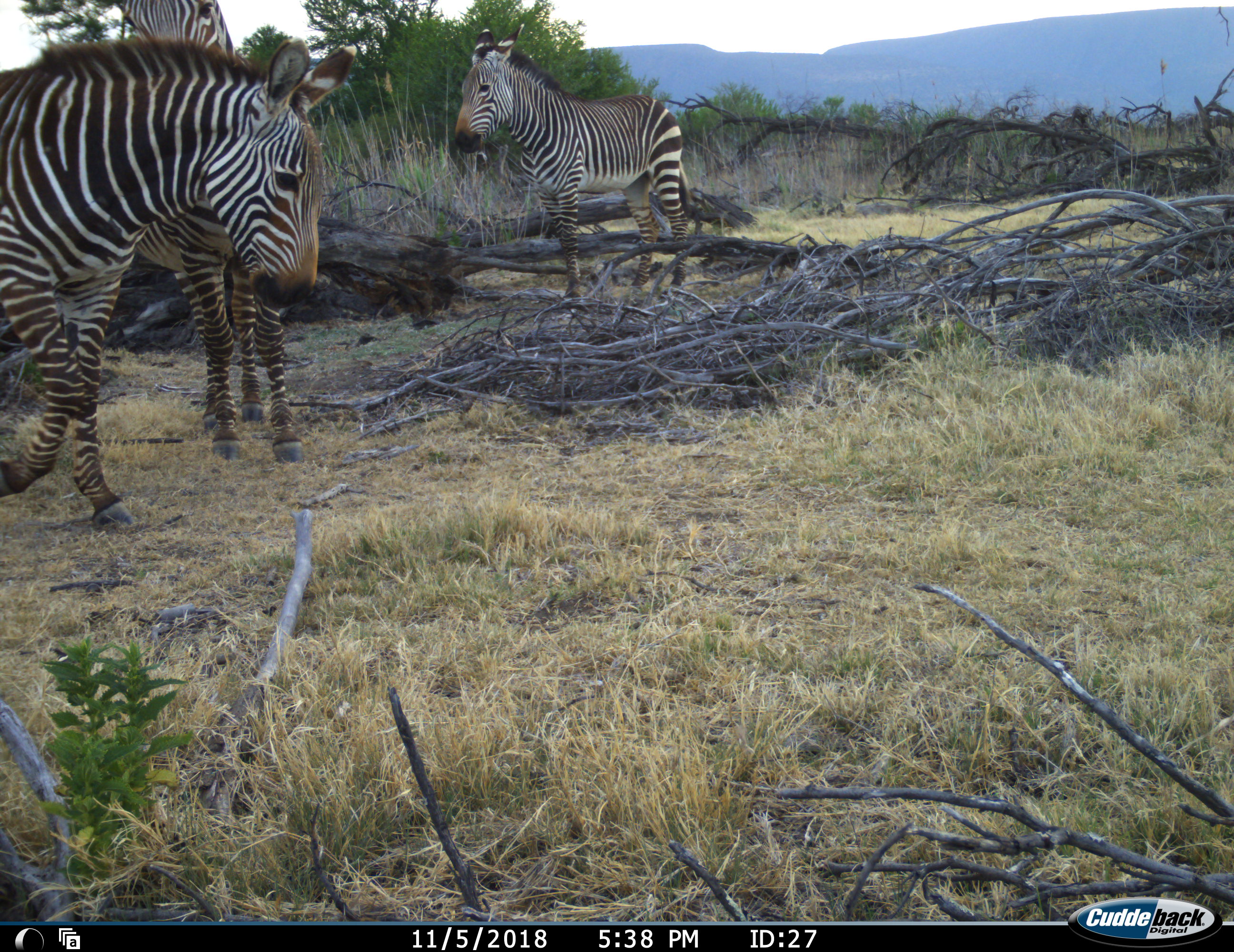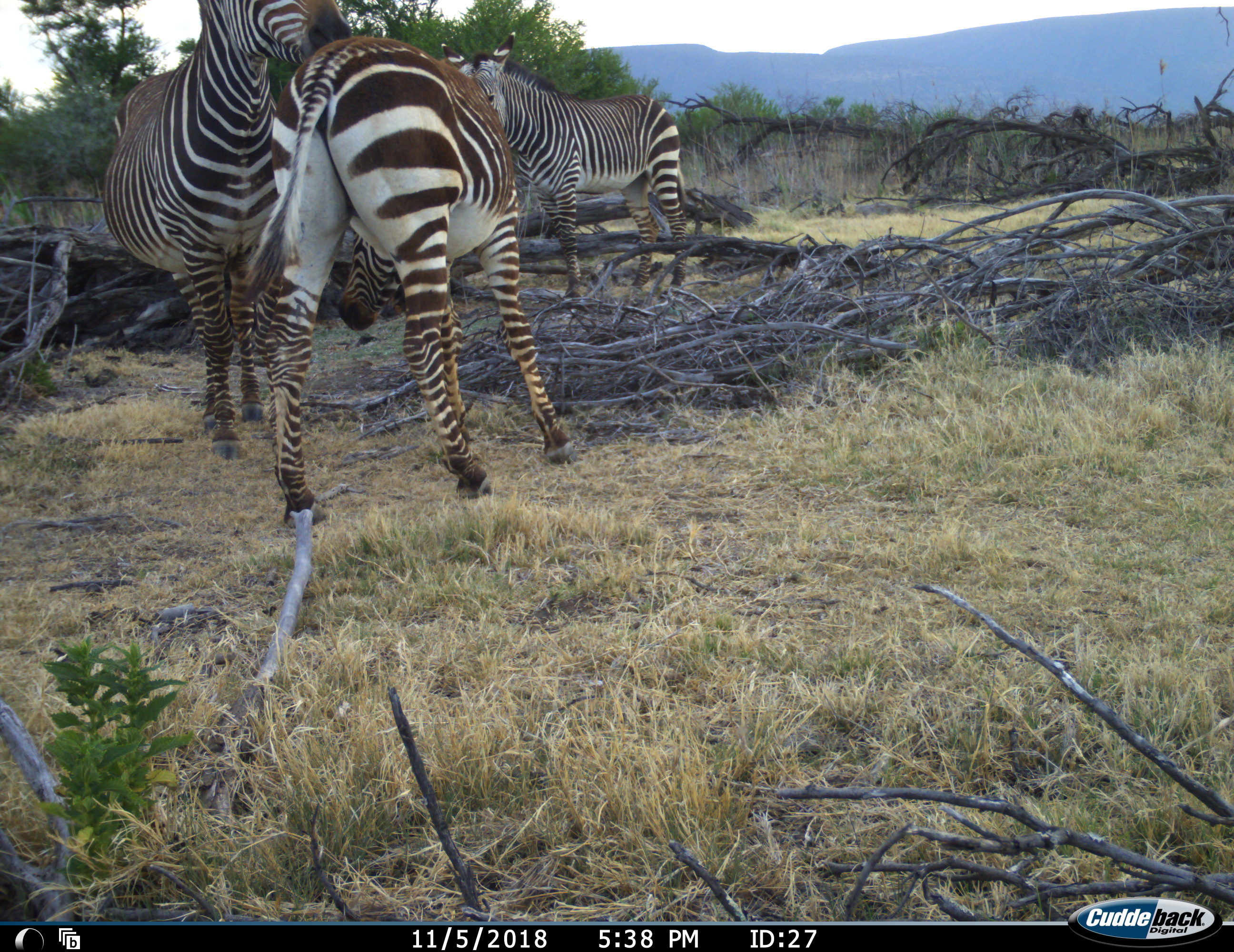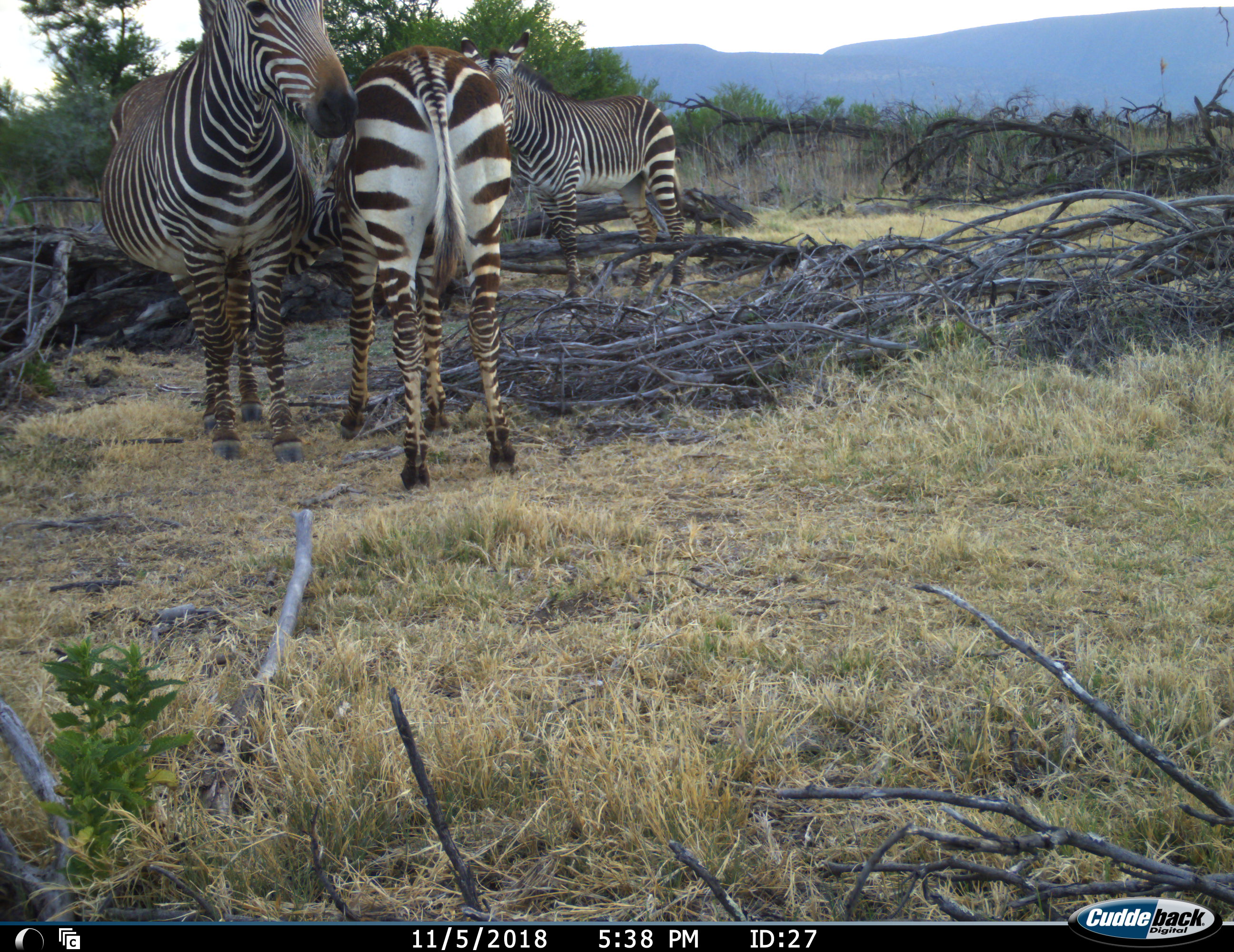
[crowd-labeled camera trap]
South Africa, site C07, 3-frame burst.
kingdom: Animalia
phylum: Chordata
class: Mammalia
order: Perissodactyla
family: Equidae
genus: Equus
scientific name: Equus zebra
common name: mountain zebra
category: zebramountain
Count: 3.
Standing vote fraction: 80%.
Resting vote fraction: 0%.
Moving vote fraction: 60%.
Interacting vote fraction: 40%.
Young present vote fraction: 20%.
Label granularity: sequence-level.